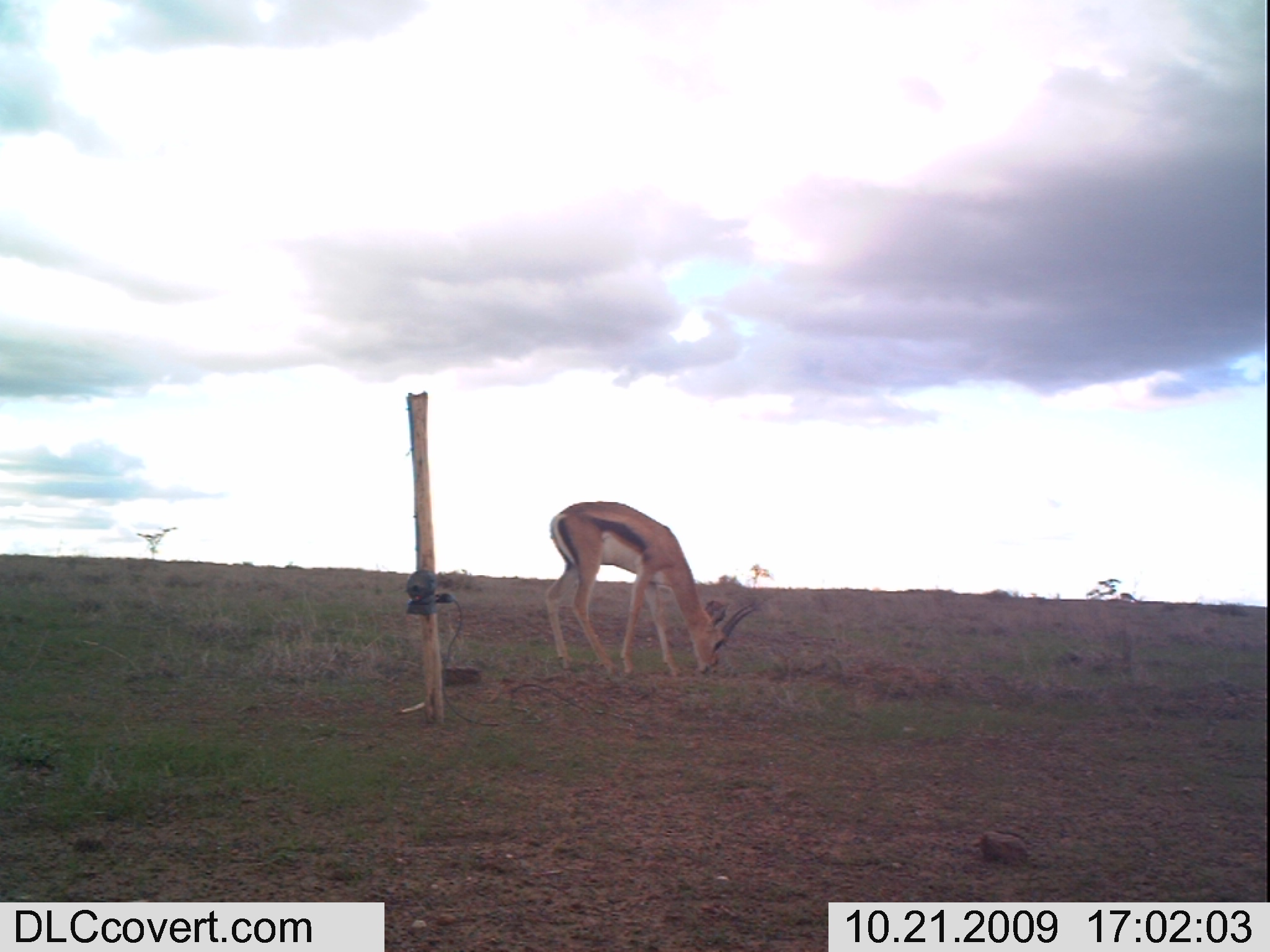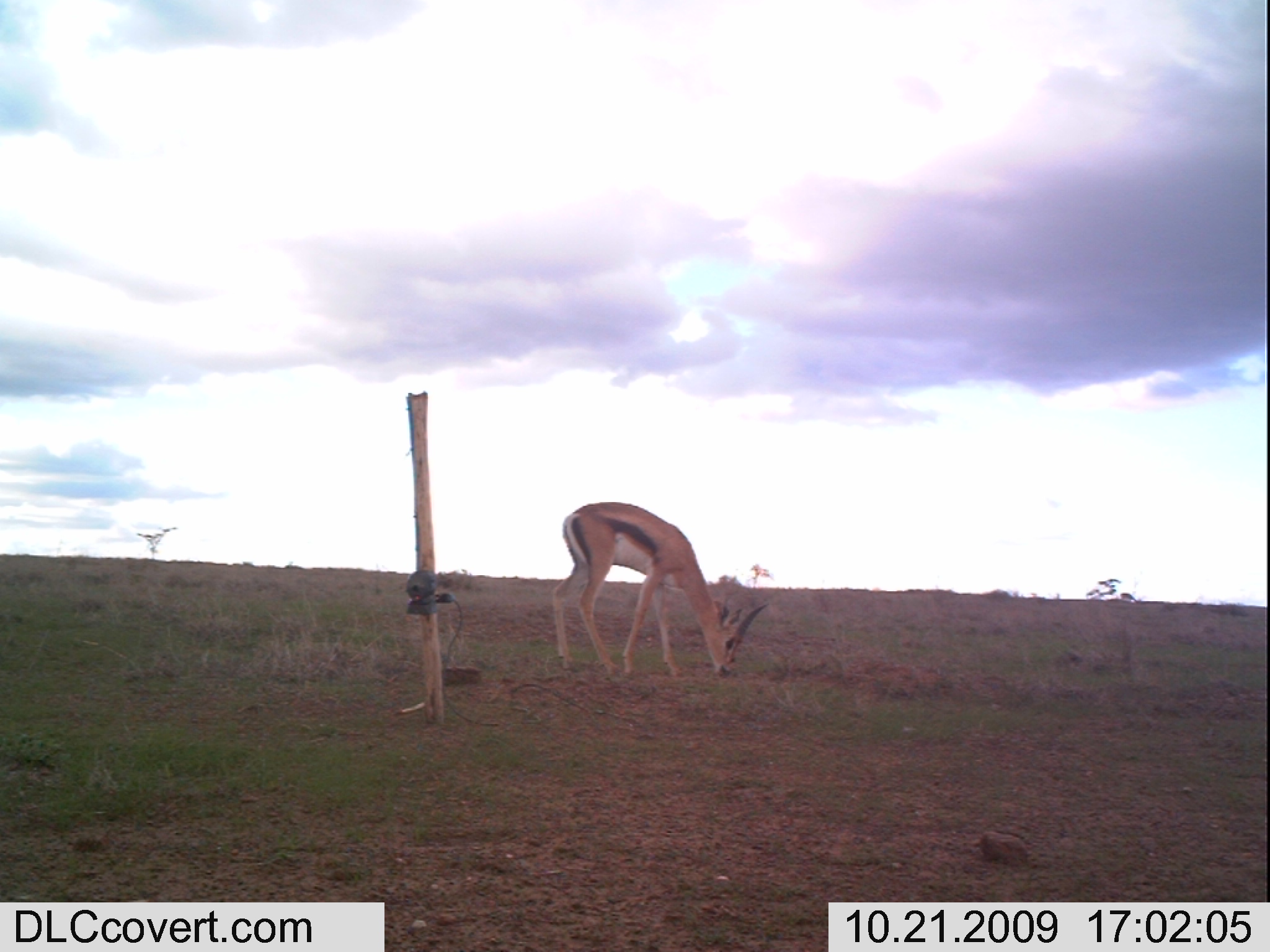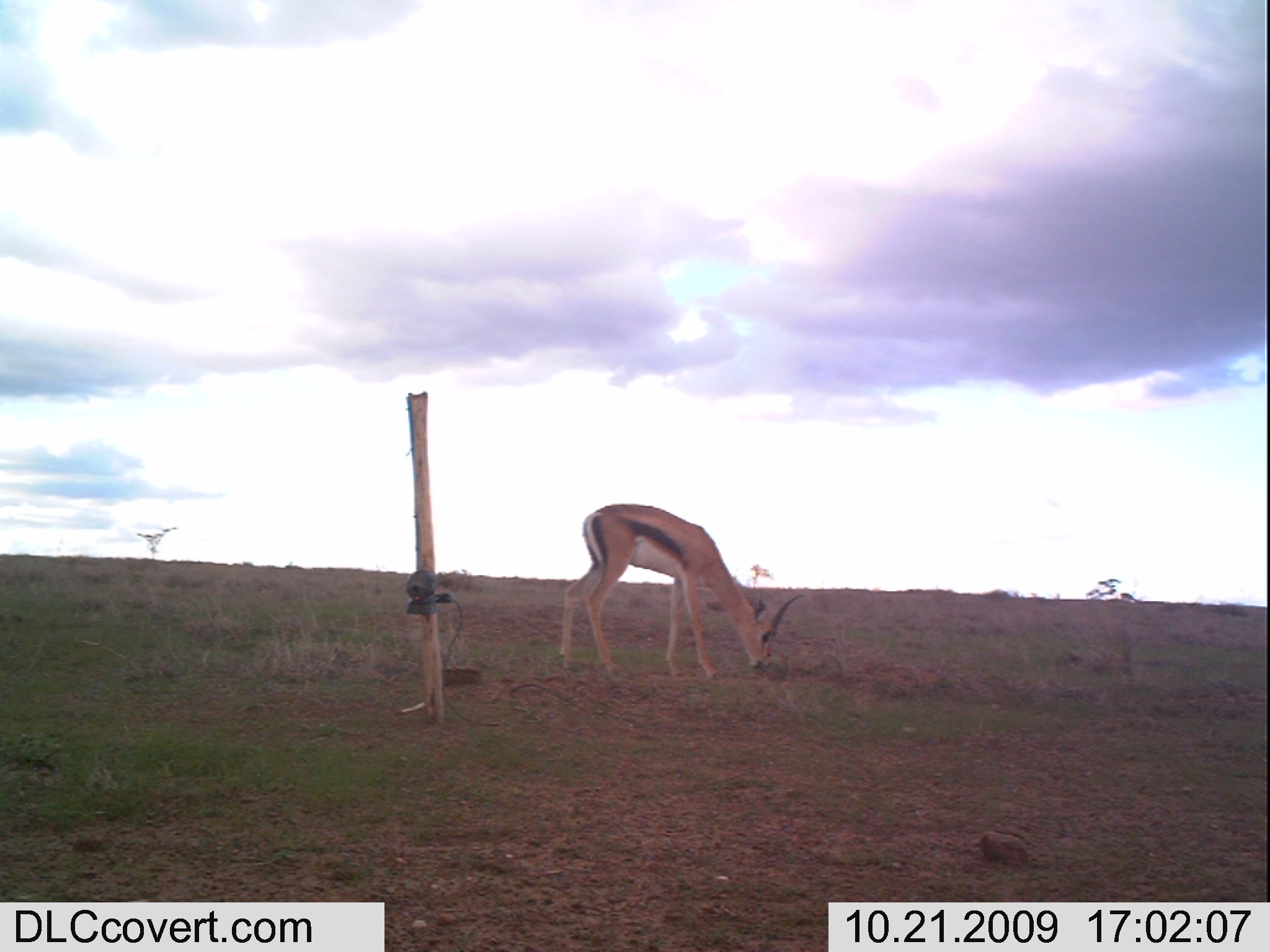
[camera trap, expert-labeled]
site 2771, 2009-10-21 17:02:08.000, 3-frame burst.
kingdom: Animalia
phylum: Chordata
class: Mammalia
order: Artiodactyla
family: Bovidae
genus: Nanger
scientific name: Nanger granti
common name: grant's gazelle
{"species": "Nanger granti (grant's gazelle)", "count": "1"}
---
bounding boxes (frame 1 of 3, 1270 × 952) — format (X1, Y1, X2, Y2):
nanger granti: (534, 494, 765, 682)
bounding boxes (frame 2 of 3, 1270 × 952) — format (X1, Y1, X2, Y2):
nanger granti: (548, 496, 757, 685)